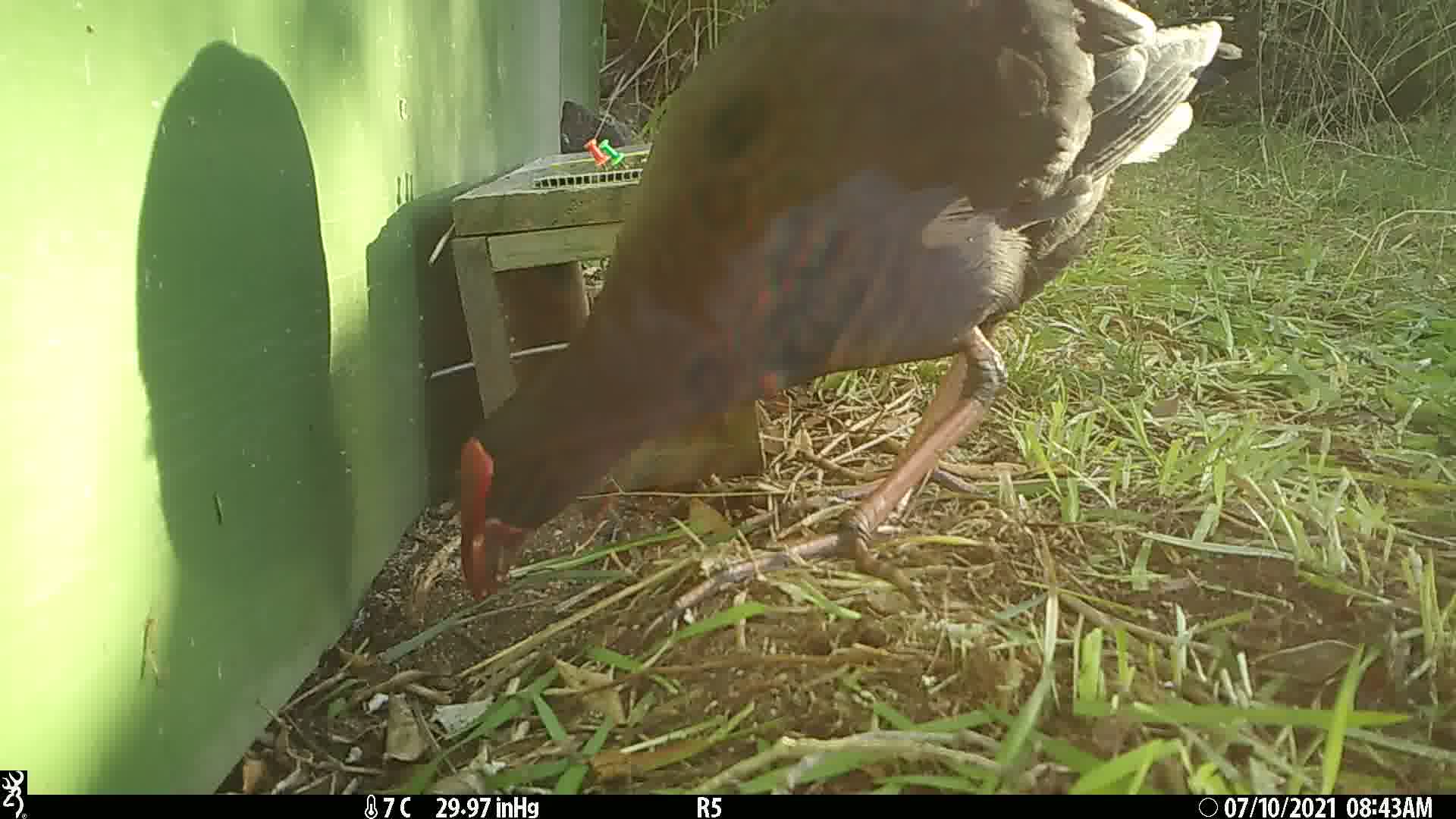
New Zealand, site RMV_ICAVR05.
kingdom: Animalia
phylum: Chordata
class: Aves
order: Gruiformes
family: Rallidae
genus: Porphyrio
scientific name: Porphyrio melanotus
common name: australasian swamphen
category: pukeko